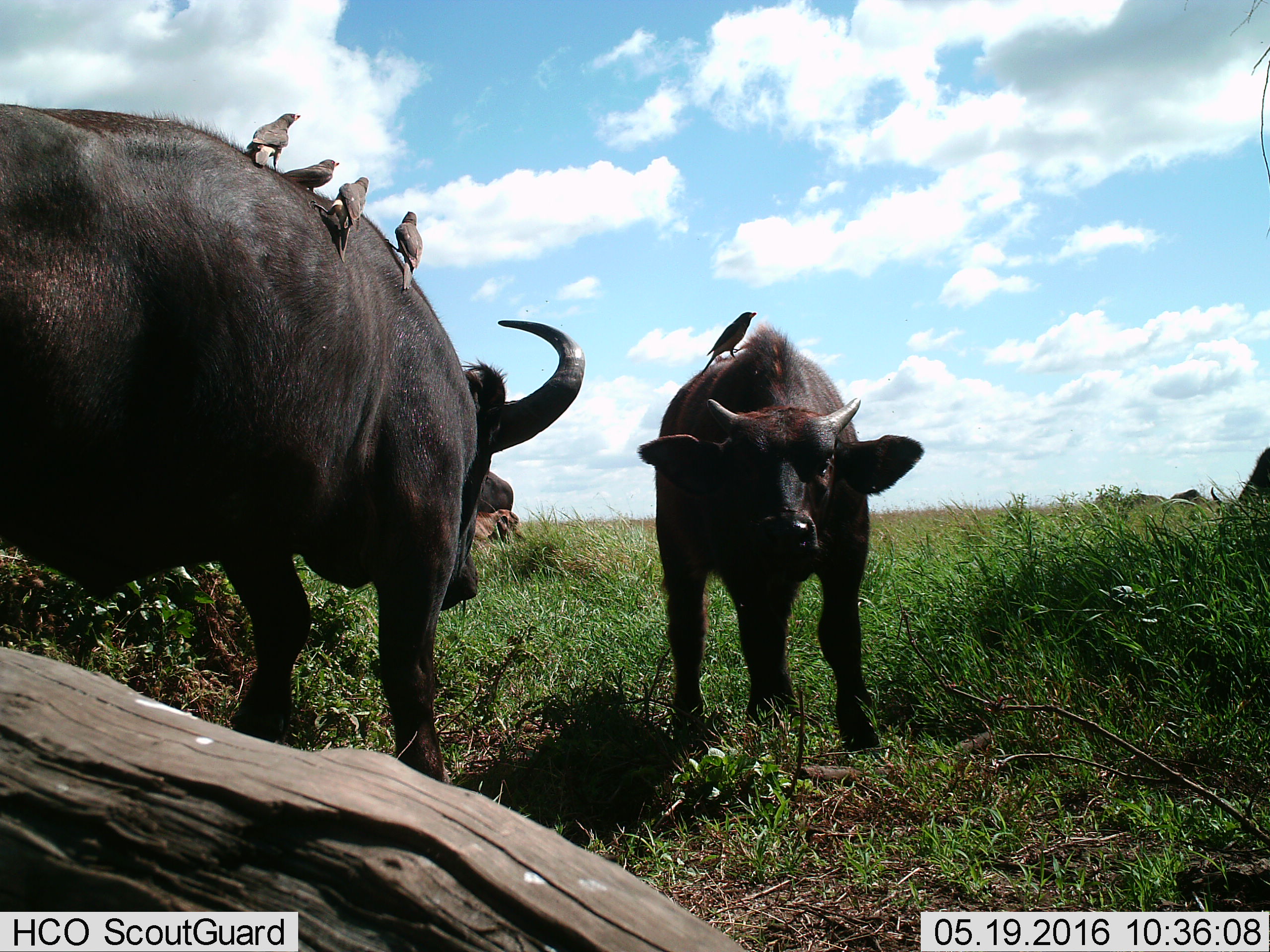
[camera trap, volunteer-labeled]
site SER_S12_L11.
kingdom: Animalia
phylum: Chordata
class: Mammalia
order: Artiodactyla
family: Bovidae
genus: Syncerus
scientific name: Syncerus caffer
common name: african buffalo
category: buffalo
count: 4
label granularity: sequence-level